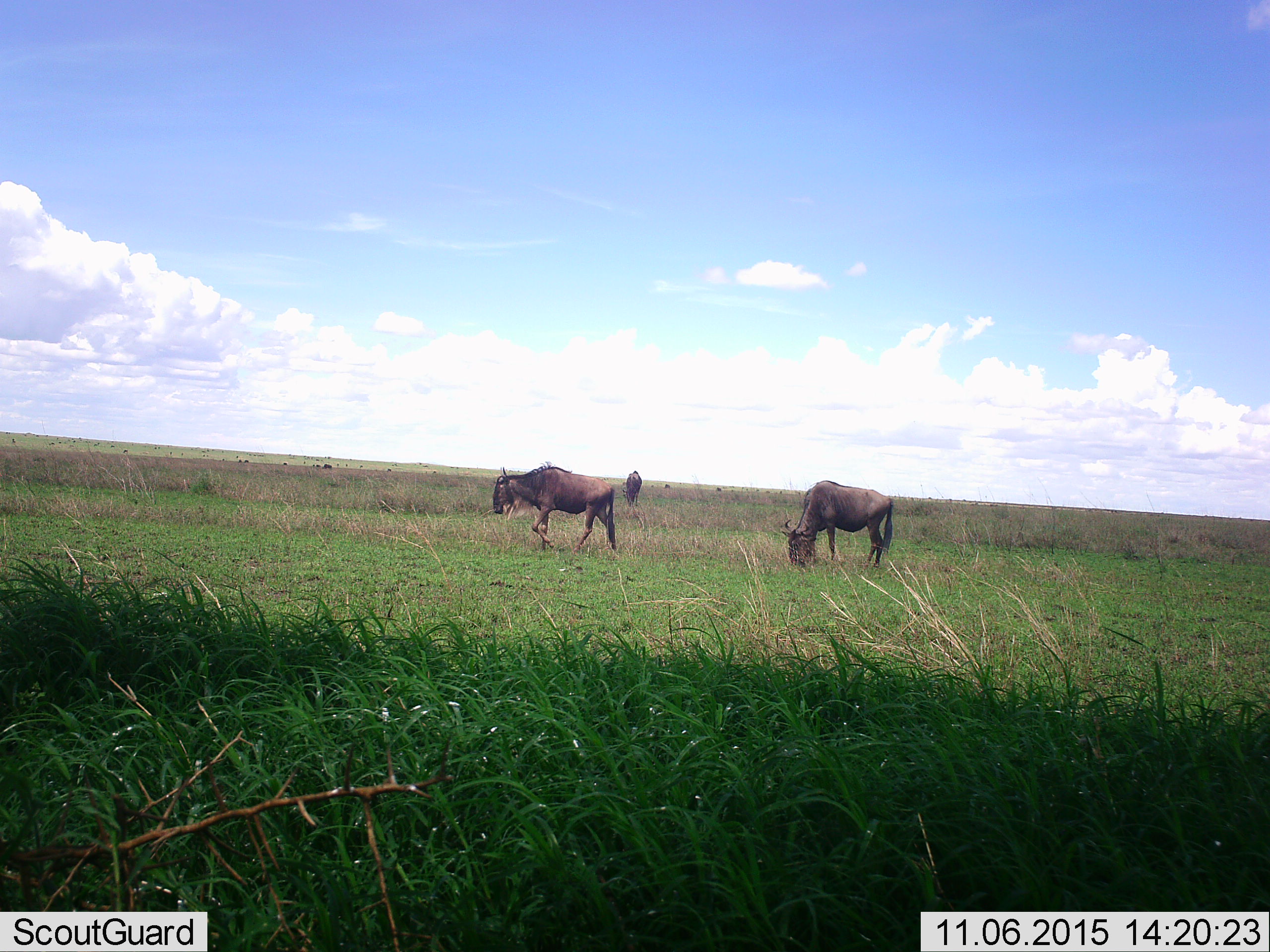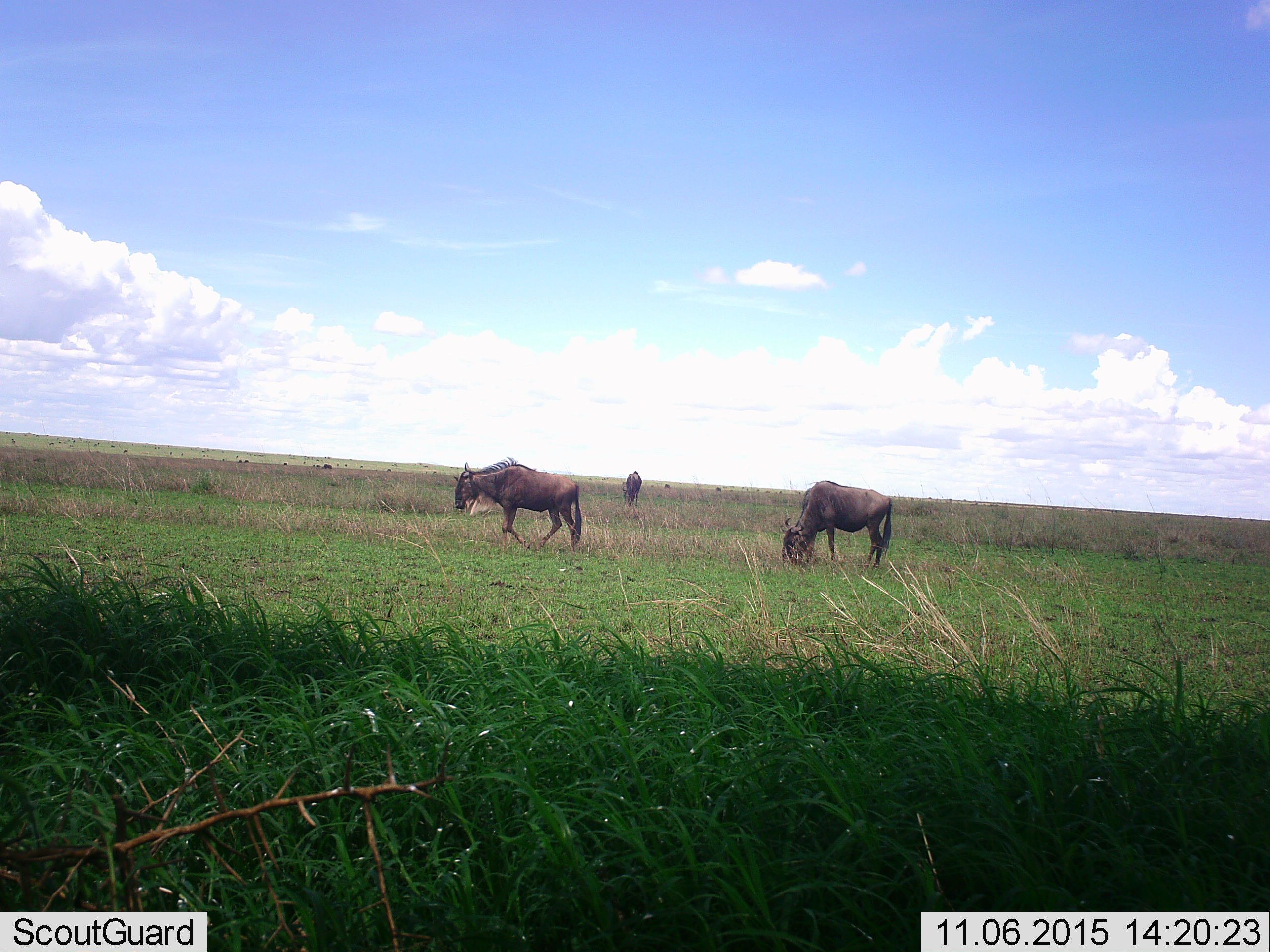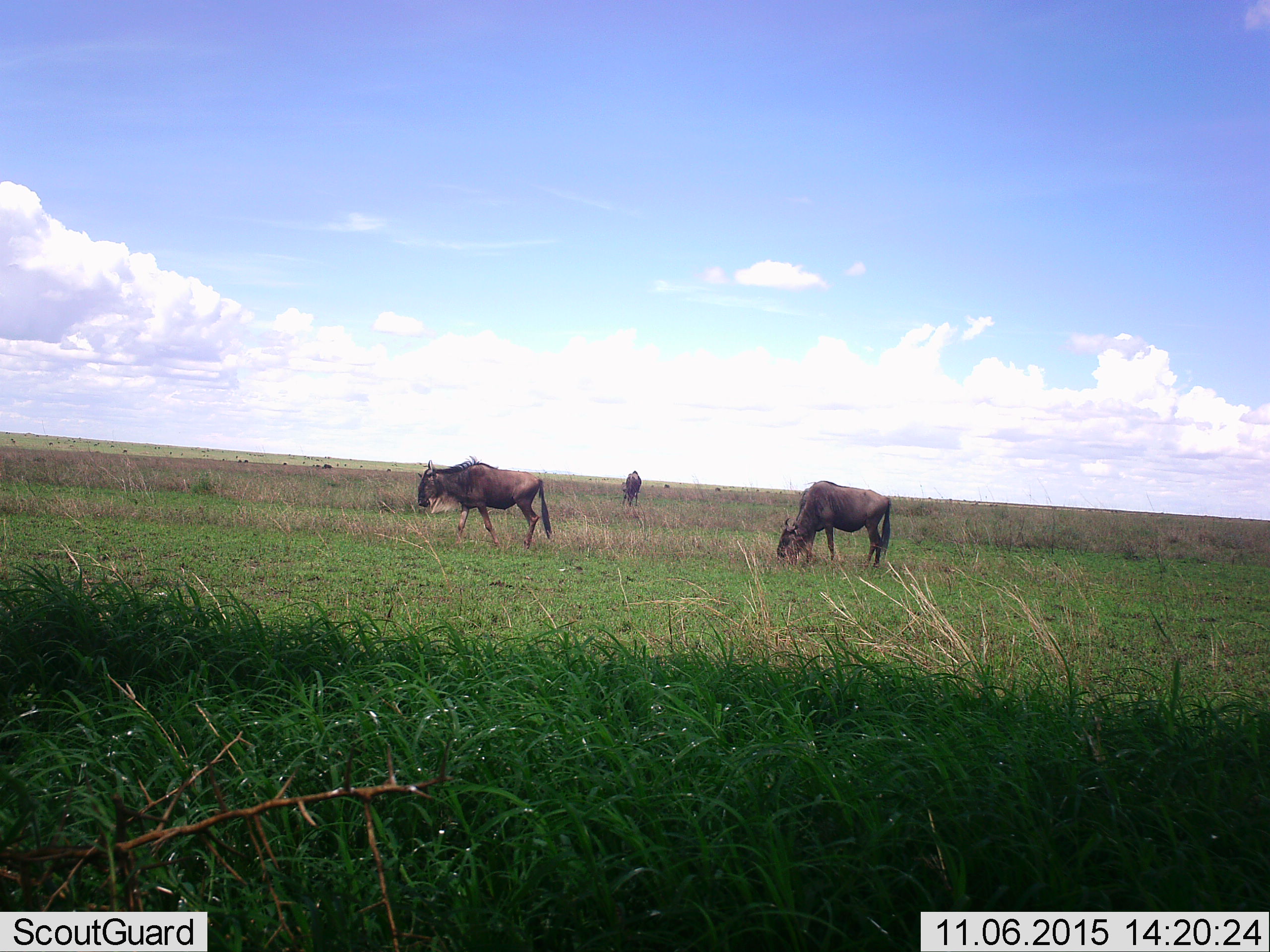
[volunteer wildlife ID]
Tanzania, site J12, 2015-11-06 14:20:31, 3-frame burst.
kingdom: Animalia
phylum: Chordata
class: Mammalia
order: Artiodactyla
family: Bovidae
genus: Connochaetes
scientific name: Connochaetes taurinus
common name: blue wildebeest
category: wildebeest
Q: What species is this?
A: Wildebeest (blue wildebeest) (Connochaetes taurinus).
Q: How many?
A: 3.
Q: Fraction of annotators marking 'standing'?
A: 22%.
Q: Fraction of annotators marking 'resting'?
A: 11%.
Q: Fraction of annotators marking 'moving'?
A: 89%.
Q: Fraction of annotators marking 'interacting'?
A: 0%.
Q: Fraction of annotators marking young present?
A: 0%.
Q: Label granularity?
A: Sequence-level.